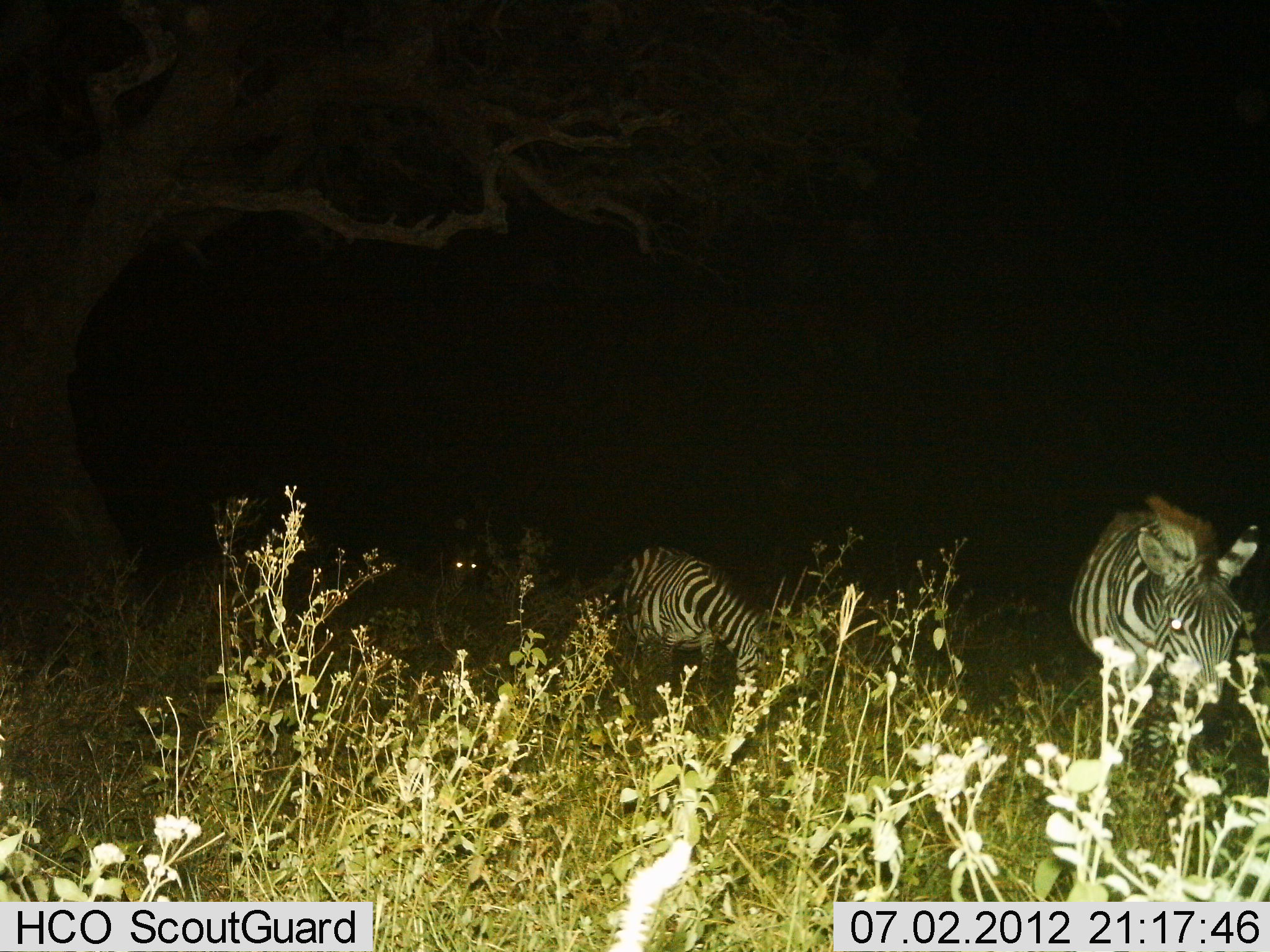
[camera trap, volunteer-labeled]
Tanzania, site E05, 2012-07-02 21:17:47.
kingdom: Animalia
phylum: Chordata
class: Mammalia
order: Perissodactyla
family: Equidae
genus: Equus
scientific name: Equus quagga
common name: plains zebra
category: zebra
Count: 3.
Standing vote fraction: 36%.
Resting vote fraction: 0%.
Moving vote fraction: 27%.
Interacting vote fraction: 0%.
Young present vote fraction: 0%.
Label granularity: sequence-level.